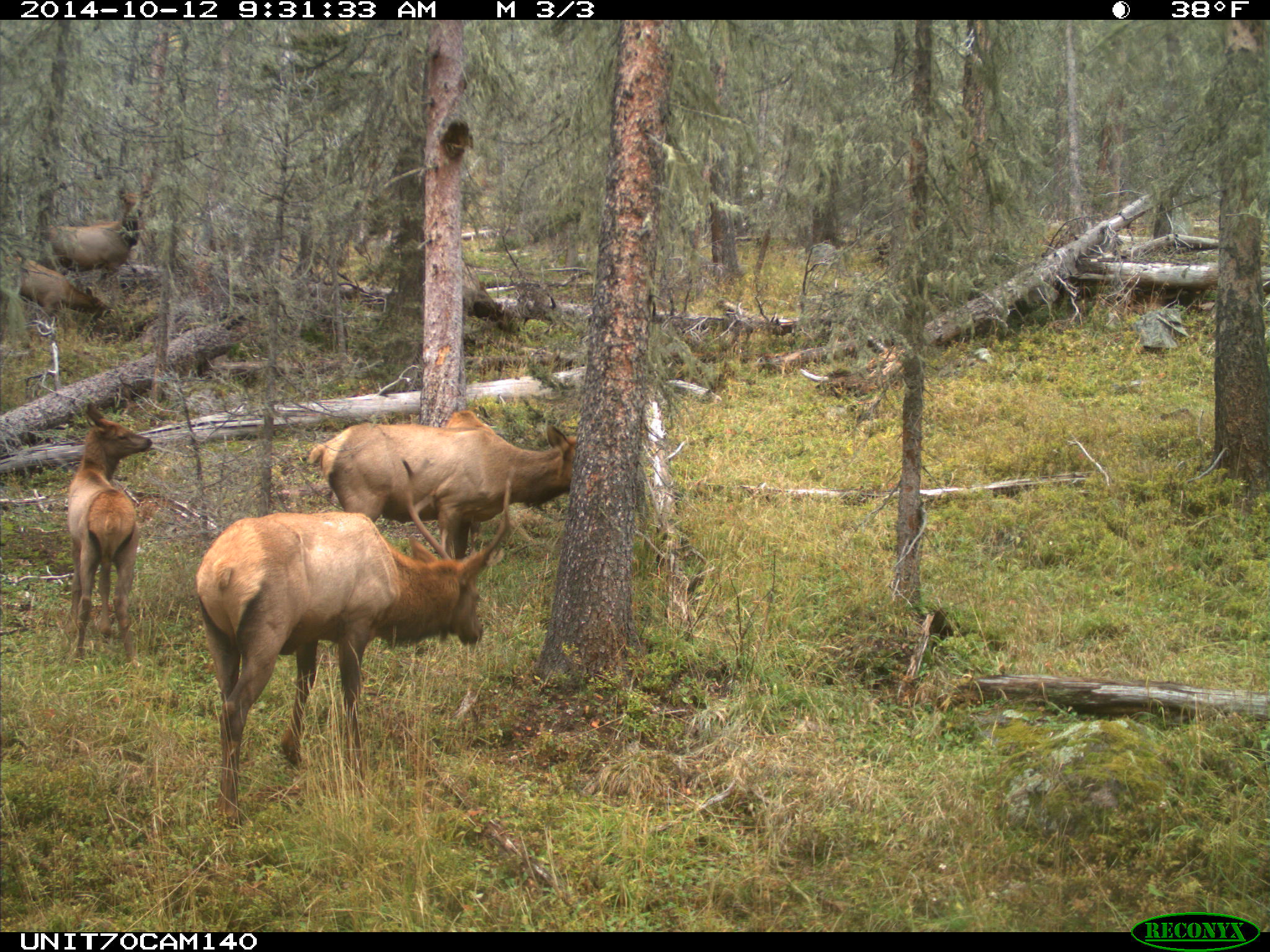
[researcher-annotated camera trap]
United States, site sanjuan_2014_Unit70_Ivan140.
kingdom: Animalia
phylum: Chordata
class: Mammalia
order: Artiodactyla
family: Cervidae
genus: Cervus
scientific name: Cervus elaphus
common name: red deer